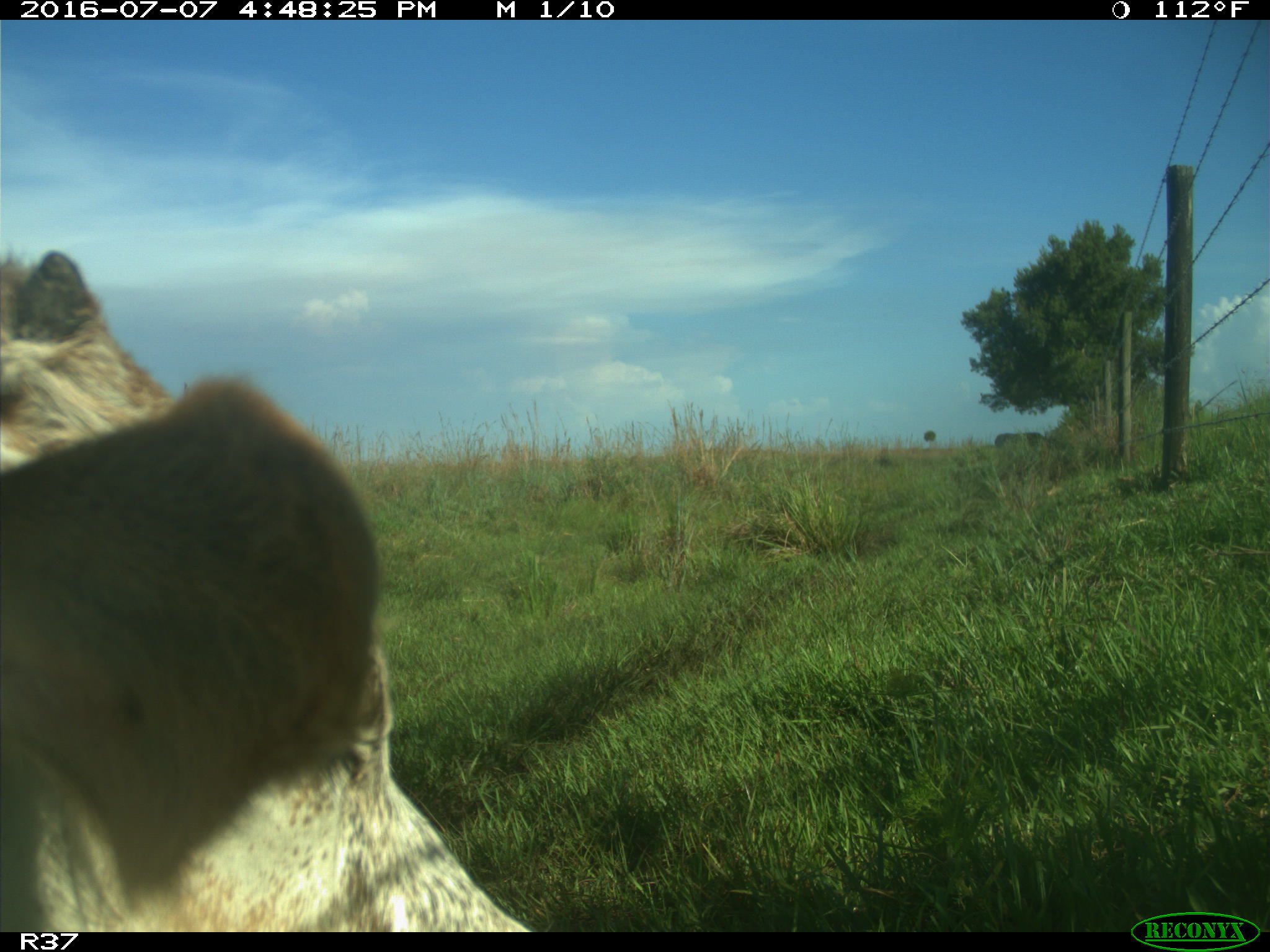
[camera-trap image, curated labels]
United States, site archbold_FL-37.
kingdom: Animalia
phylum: Chordata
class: Mammalia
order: Artiodactyla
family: Bovidae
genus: Bos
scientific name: Bos taurus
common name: domestic cow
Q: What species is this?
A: Bos taurus (domestic cow).